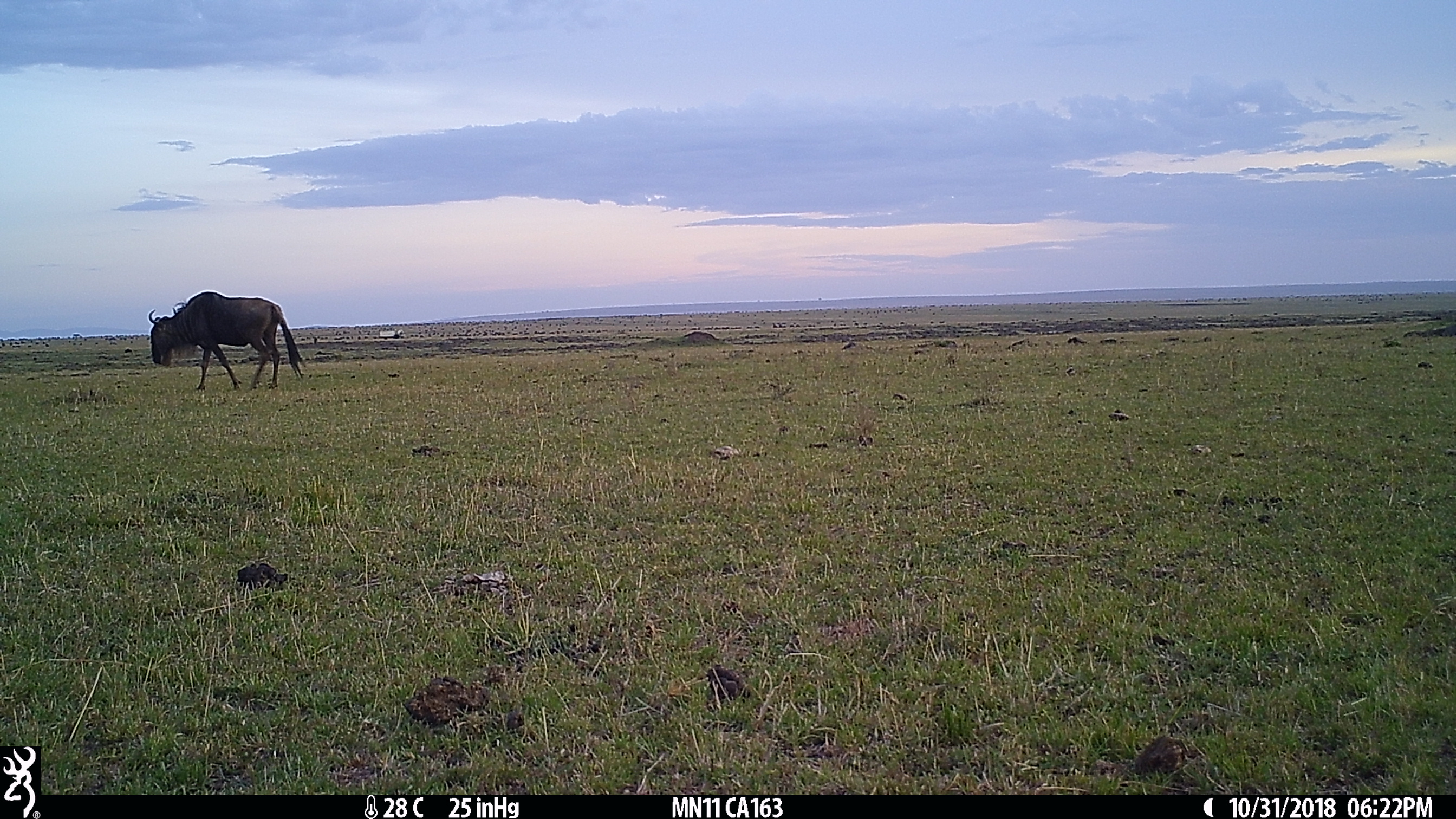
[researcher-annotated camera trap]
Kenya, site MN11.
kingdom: Animalia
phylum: Chordata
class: Mammalia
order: Artiodactyla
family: Bovidae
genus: Connochaetes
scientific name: Connochaetes taurinus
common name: blue wildebeest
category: wildebeest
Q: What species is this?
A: Wildebeest (blue wildebeest) (Connochaetes taurinus).